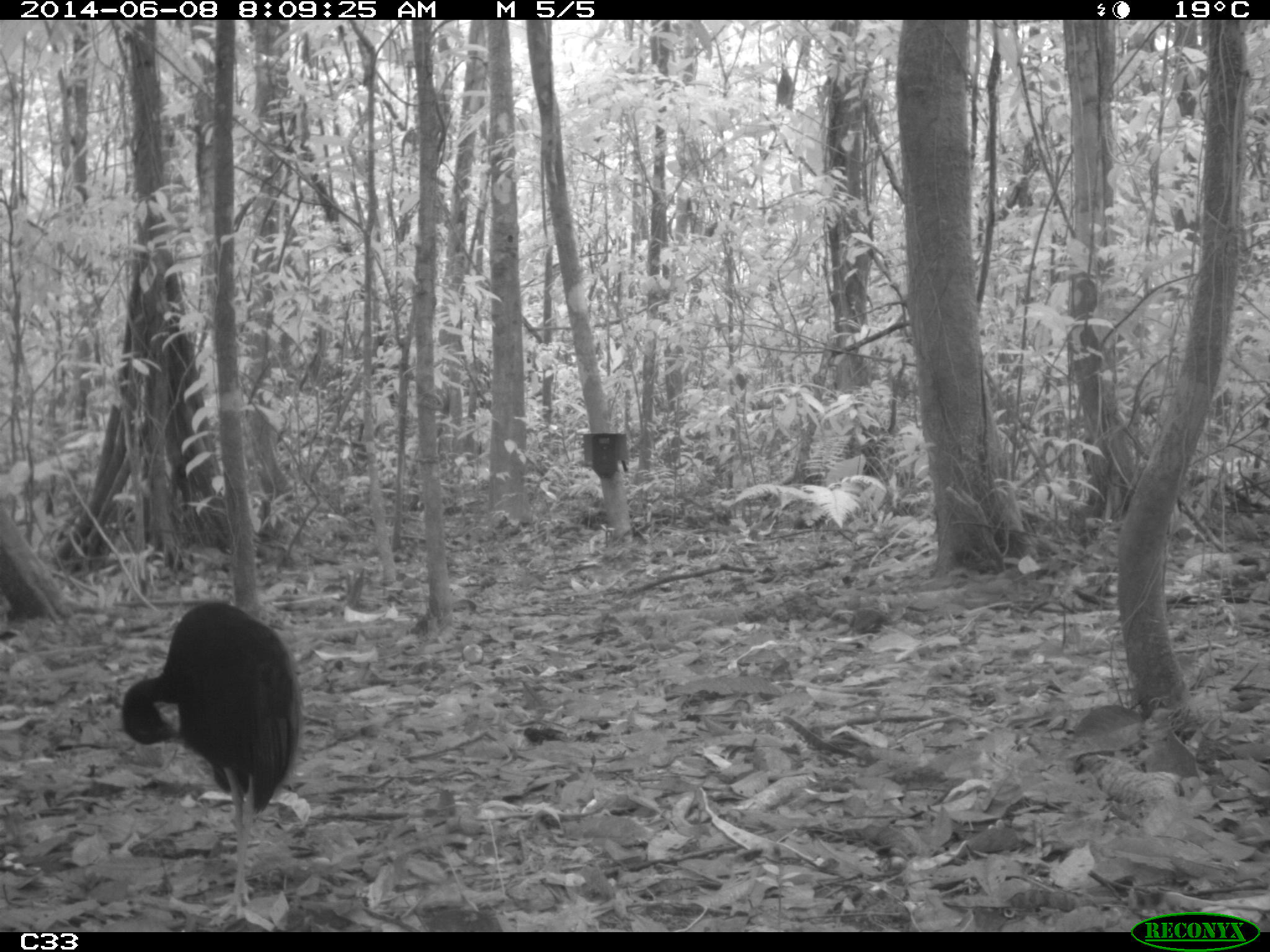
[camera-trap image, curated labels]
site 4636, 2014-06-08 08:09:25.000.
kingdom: Animalia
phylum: Chordata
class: Aves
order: Gruiformes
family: Psophiidae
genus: Psophia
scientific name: Psophia crepitans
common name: gray-winged trumpeter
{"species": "Psophia crepitans (gray-winged trumpeter)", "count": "2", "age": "adult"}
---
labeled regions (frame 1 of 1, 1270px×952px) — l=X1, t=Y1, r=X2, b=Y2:
psophia crepitans: l=119, t=600, r=306, b=919